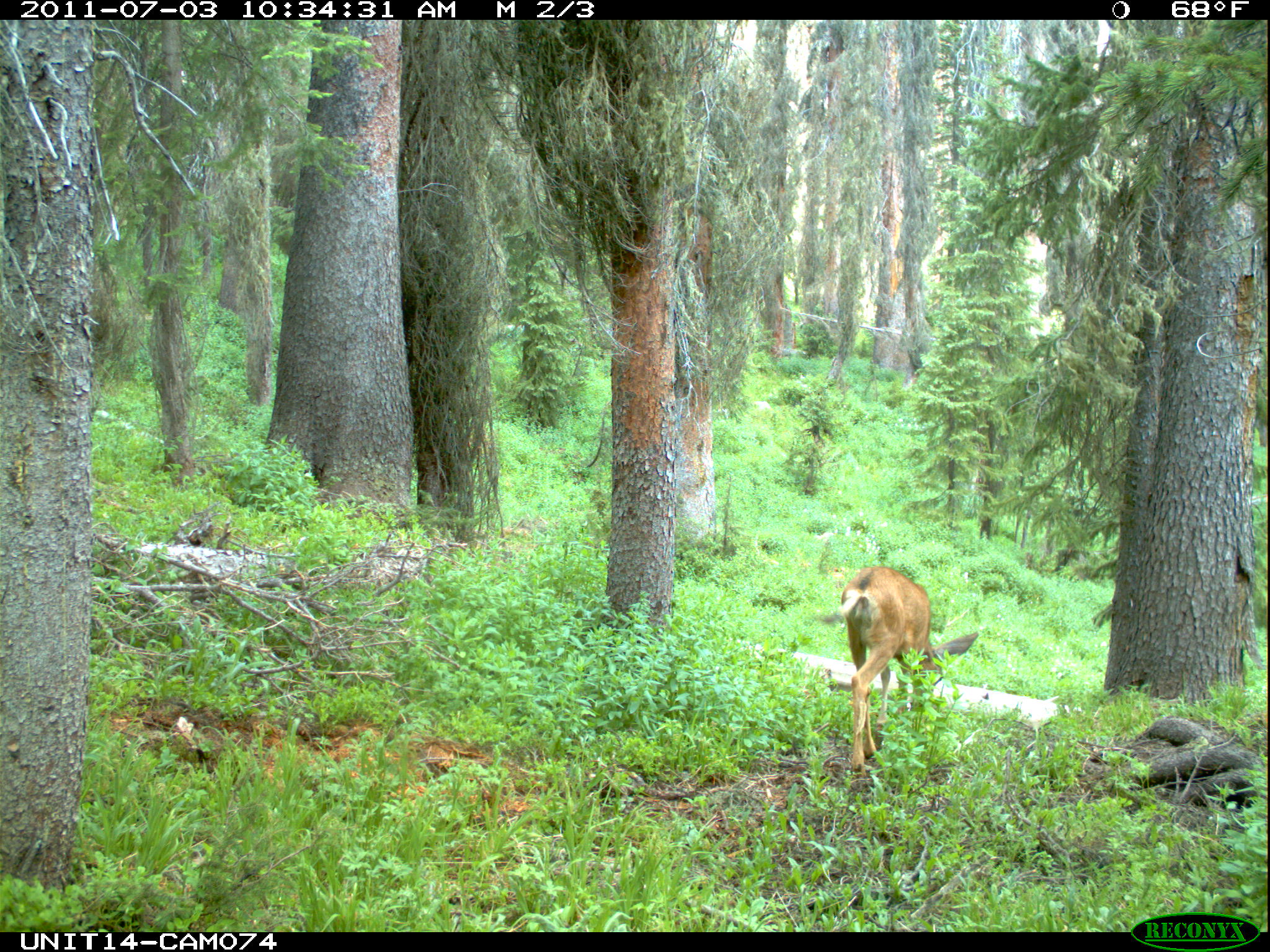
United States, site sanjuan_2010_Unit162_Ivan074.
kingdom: Animalia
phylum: Chordata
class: Mammalia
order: Artiodactyla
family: Cervidae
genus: Odocoileus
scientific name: Odocoileus hemionus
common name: mule deer